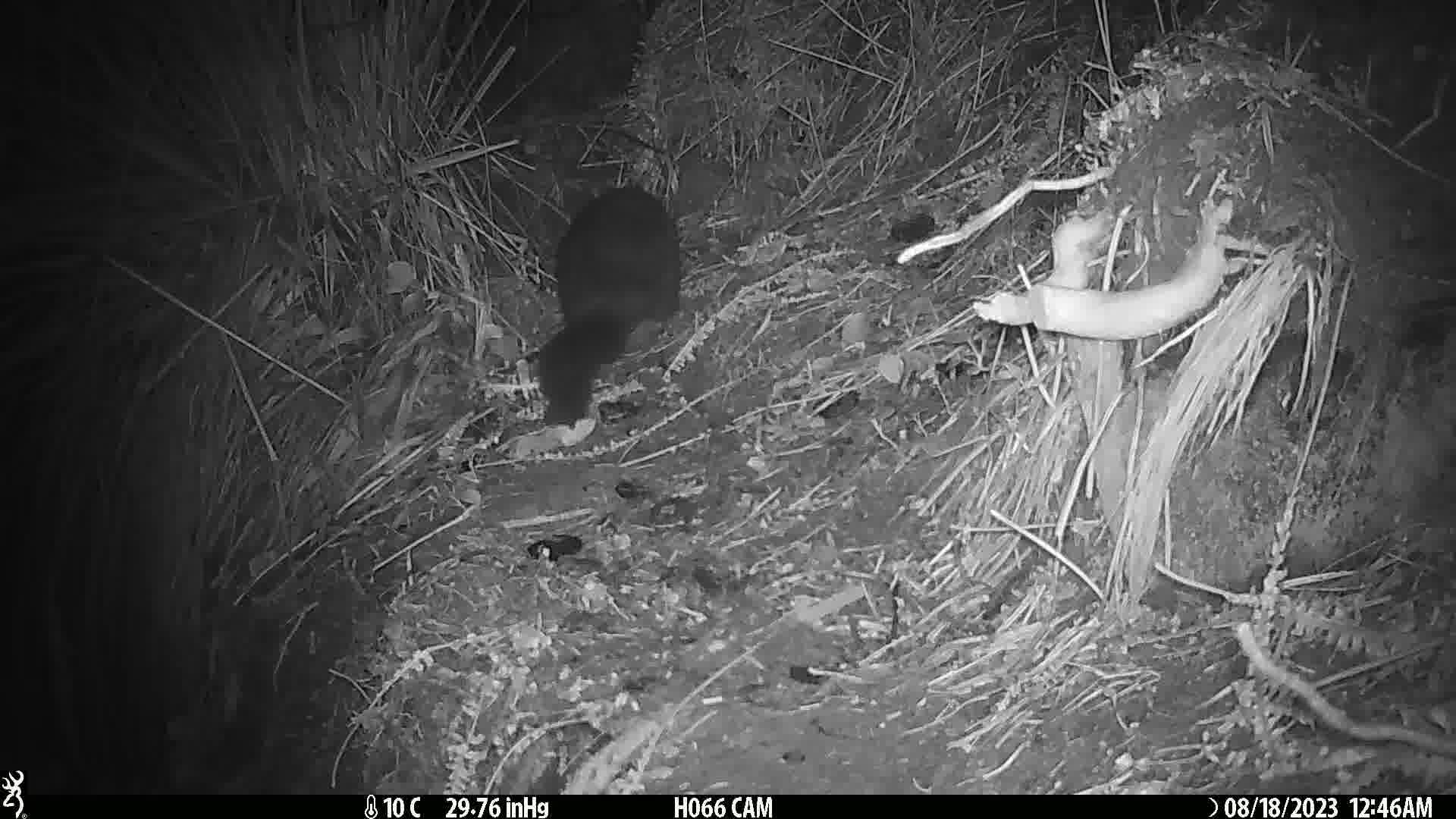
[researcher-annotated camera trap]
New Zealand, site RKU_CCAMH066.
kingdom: Animalia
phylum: Chordata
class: Mammalia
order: Diprotodontia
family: Phalangeridae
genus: Trichosurus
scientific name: Trichosurus vulpecula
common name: common brushtail possum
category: possum